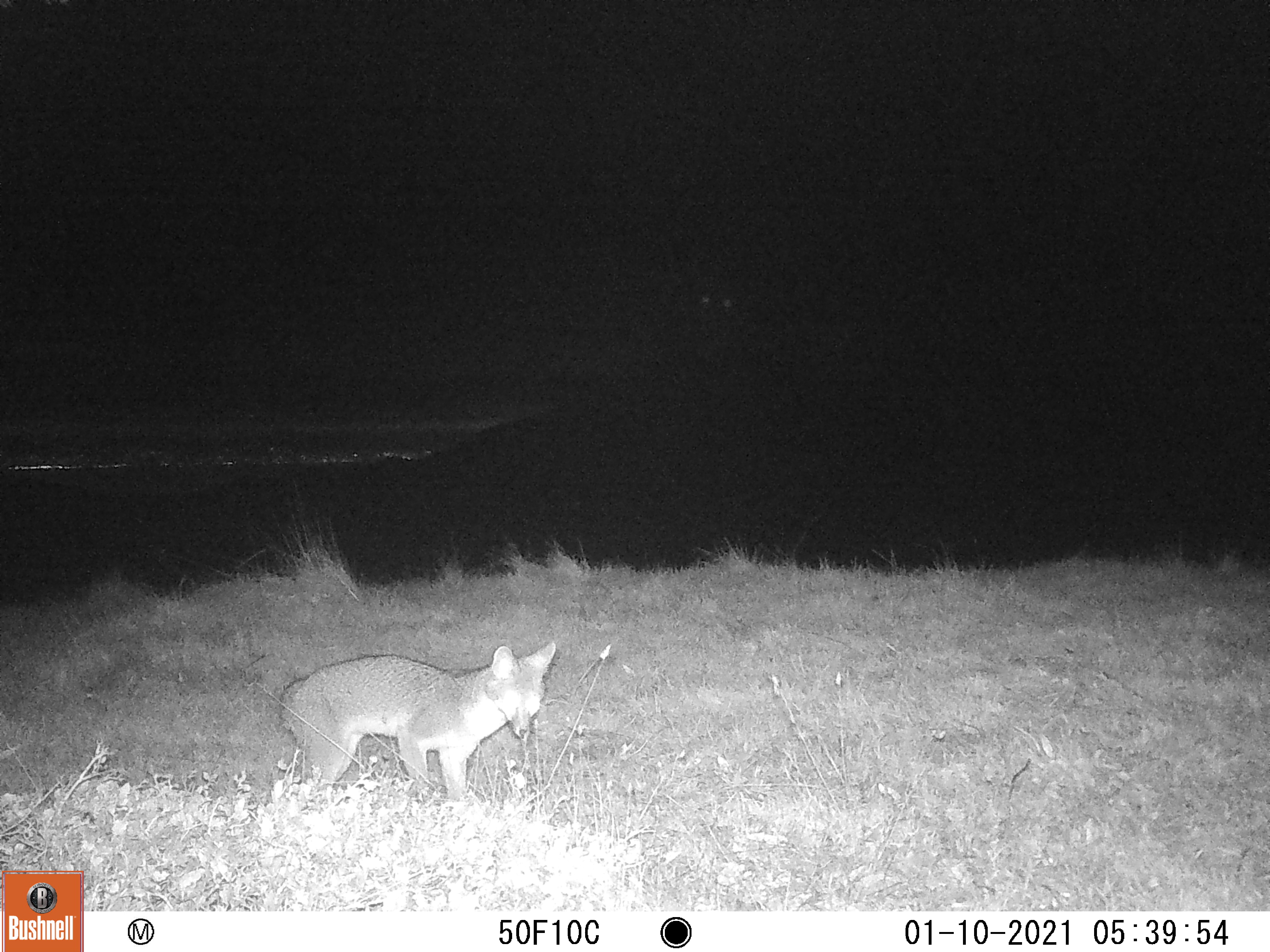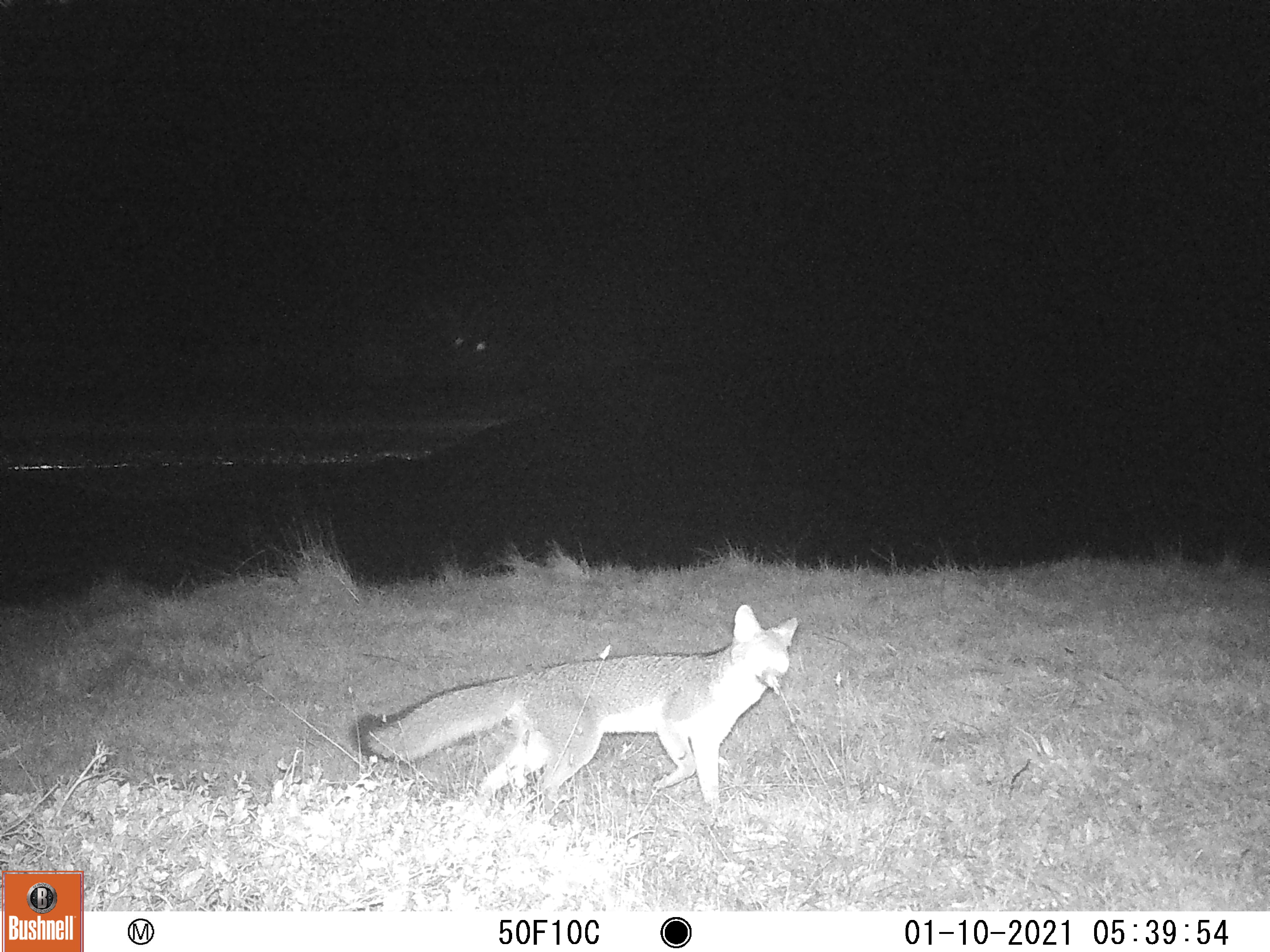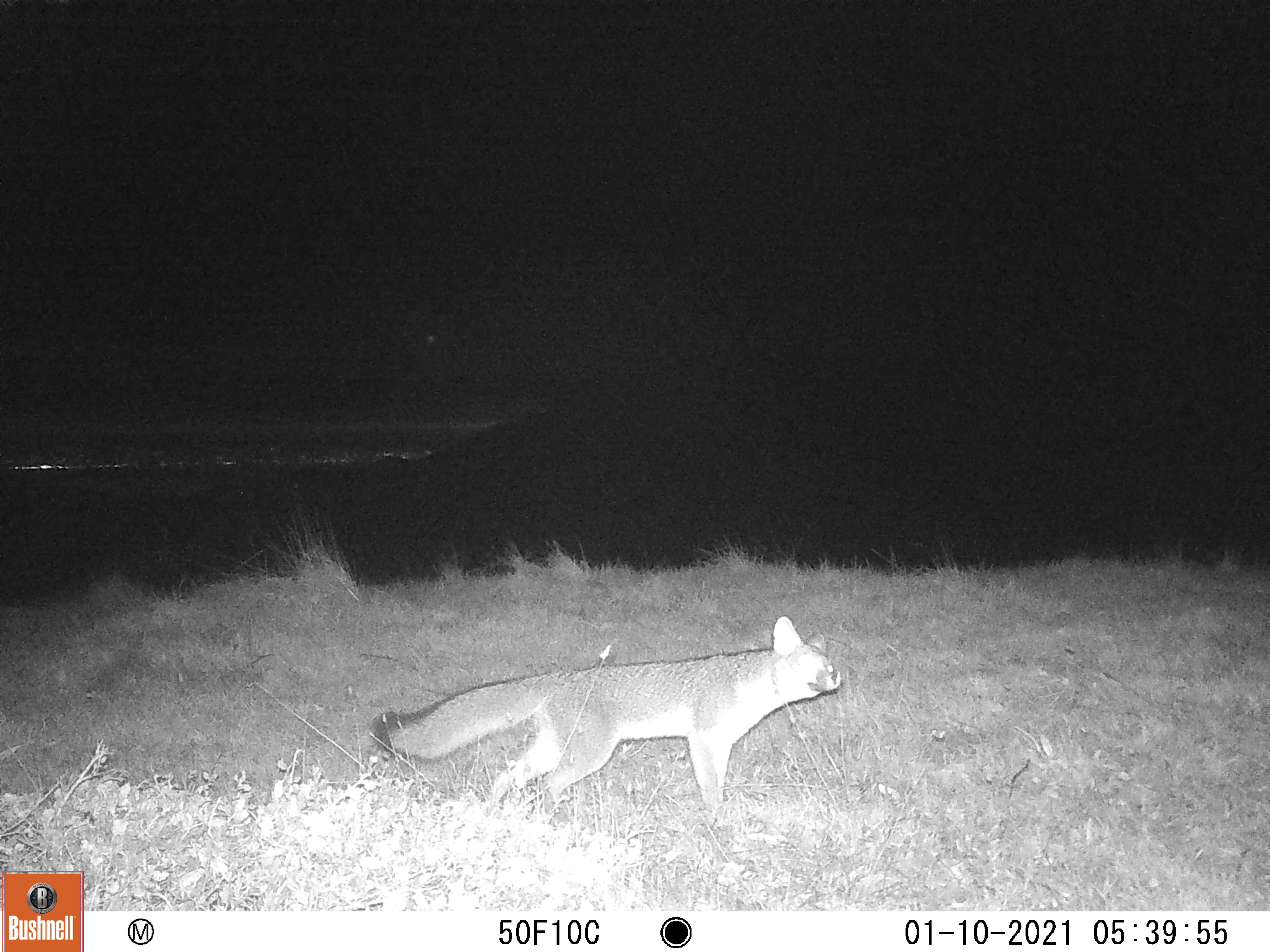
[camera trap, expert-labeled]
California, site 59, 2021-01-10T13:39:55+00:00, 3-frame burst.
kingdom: Animalia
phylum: Chordata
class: Mammalia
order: Carnivora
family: Canidae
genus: Urocyon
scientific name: Urocyon cinereoargenteus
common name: gray fox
Gray fox (Urocyon cinereoargenteus).